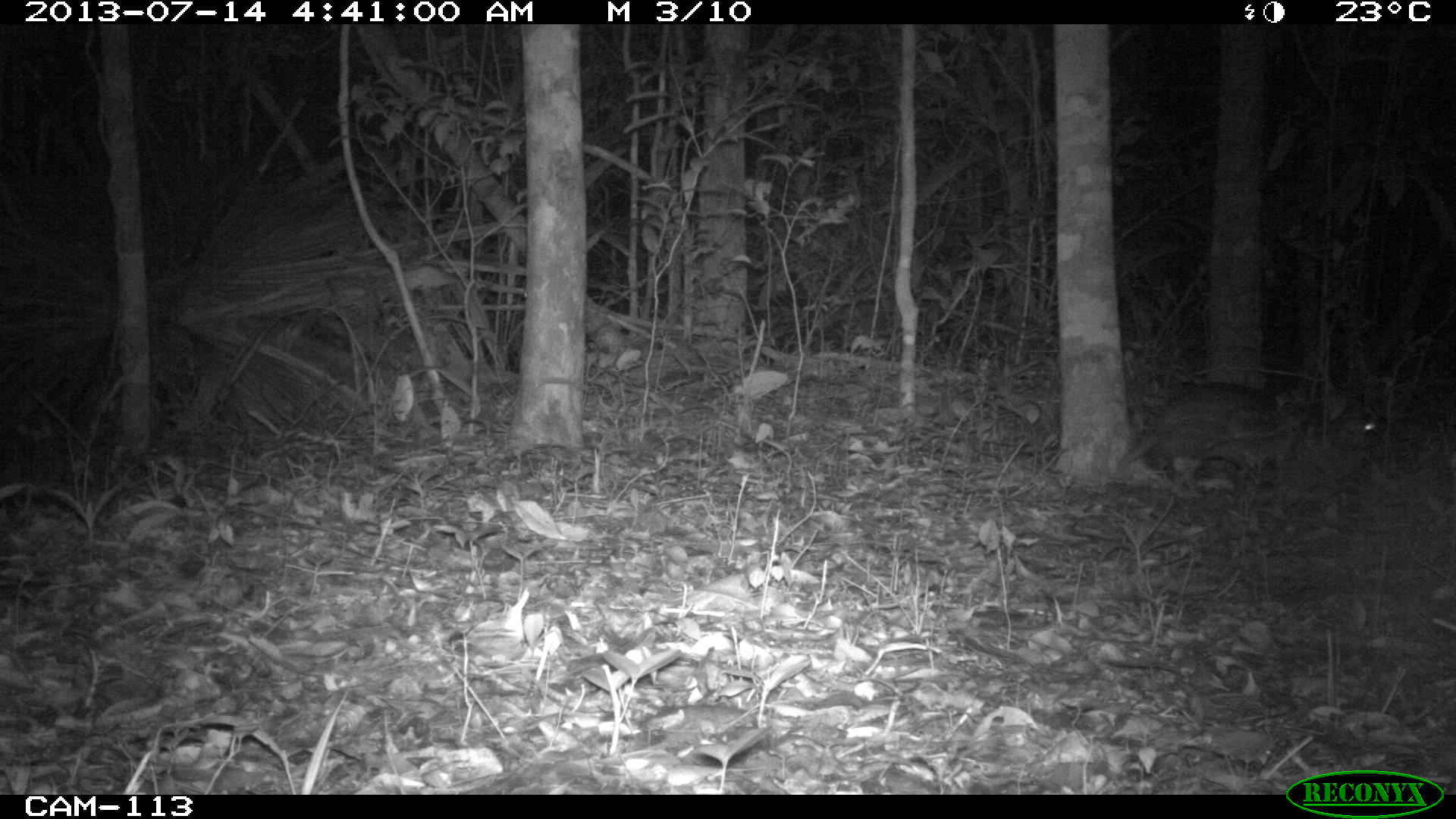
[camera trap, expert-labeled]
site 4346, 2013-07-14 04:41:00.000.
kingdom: Animalia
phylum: Chordata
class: Mammalia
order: Rodentia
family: Cuniculidae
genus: Cuniculus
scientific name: Cuniculus paca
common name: lowland paca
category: agouti paca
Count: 1.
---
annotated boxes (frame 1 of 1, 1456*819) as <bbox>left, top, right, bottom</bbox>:
agouti paca: <bbox>1115, 379, 1383, 498</bbox>